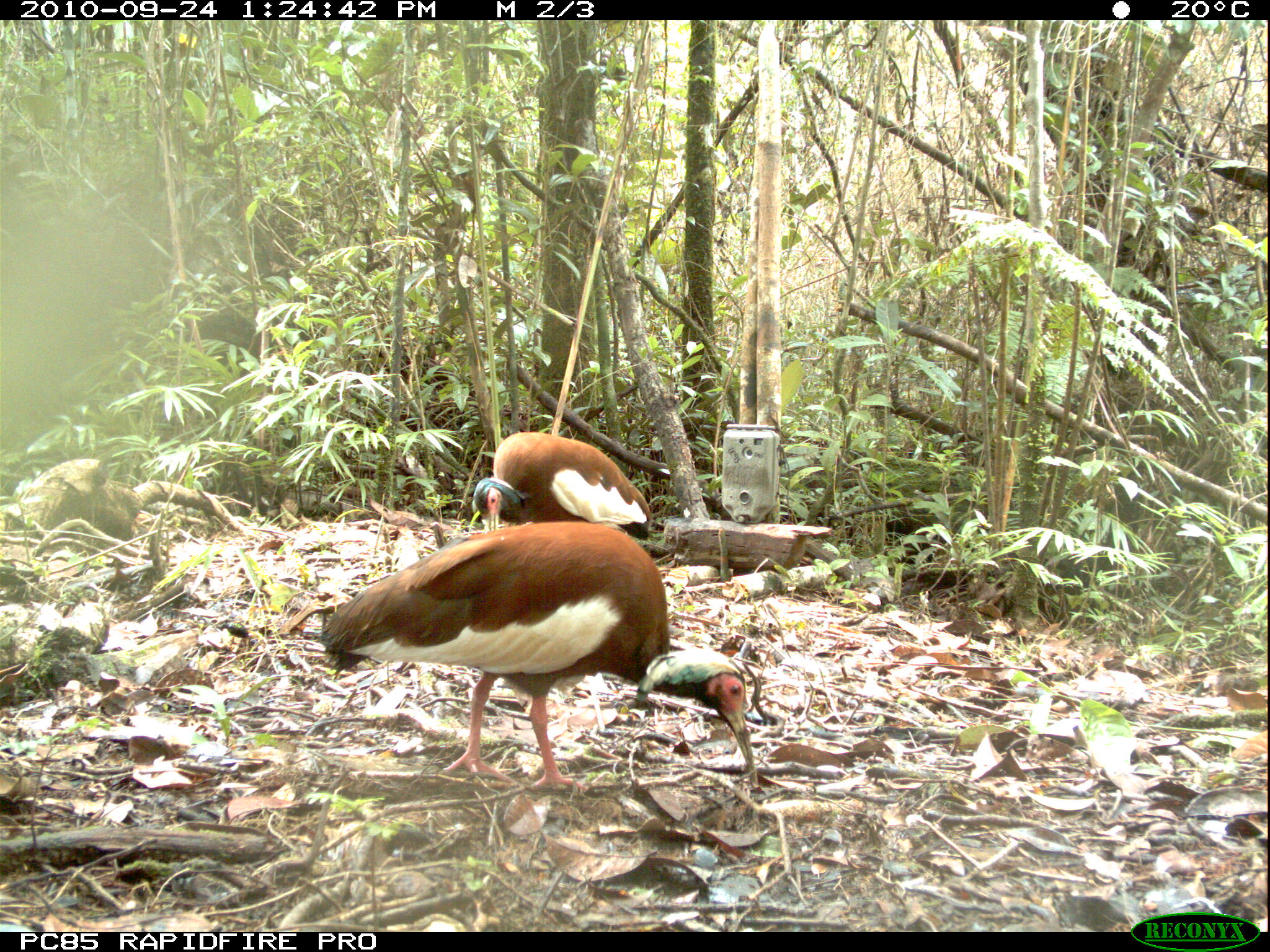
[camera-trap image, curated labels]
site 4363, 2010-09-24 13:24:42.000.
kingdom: Animalia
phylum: Chordata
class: Aves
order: Pelecaniformes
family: Threskiornithidae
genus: Lophotibis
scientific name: Lophotibis cristata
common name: madagascar ibis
Lophotibis cristata (madagascar ibis), count 1.